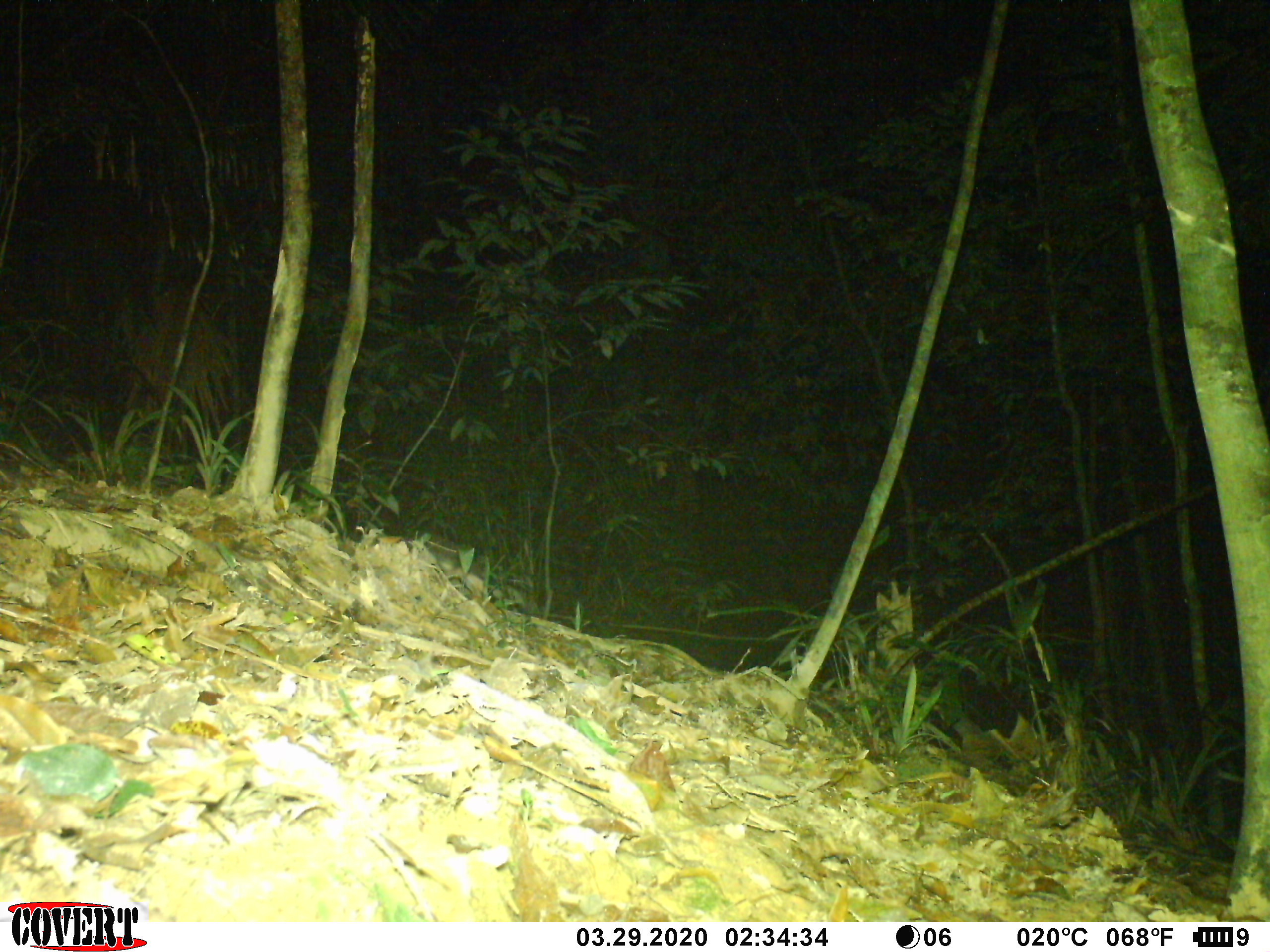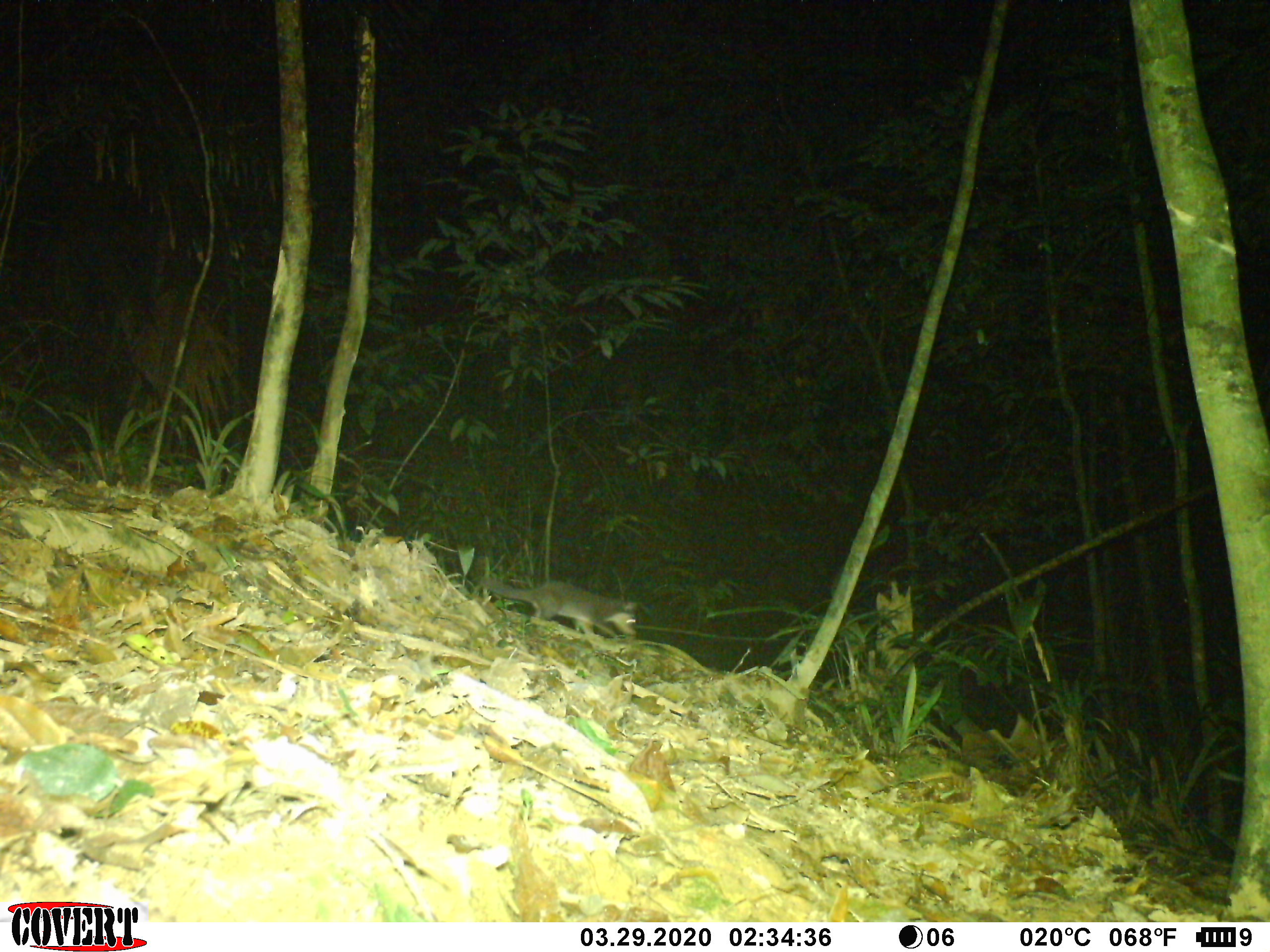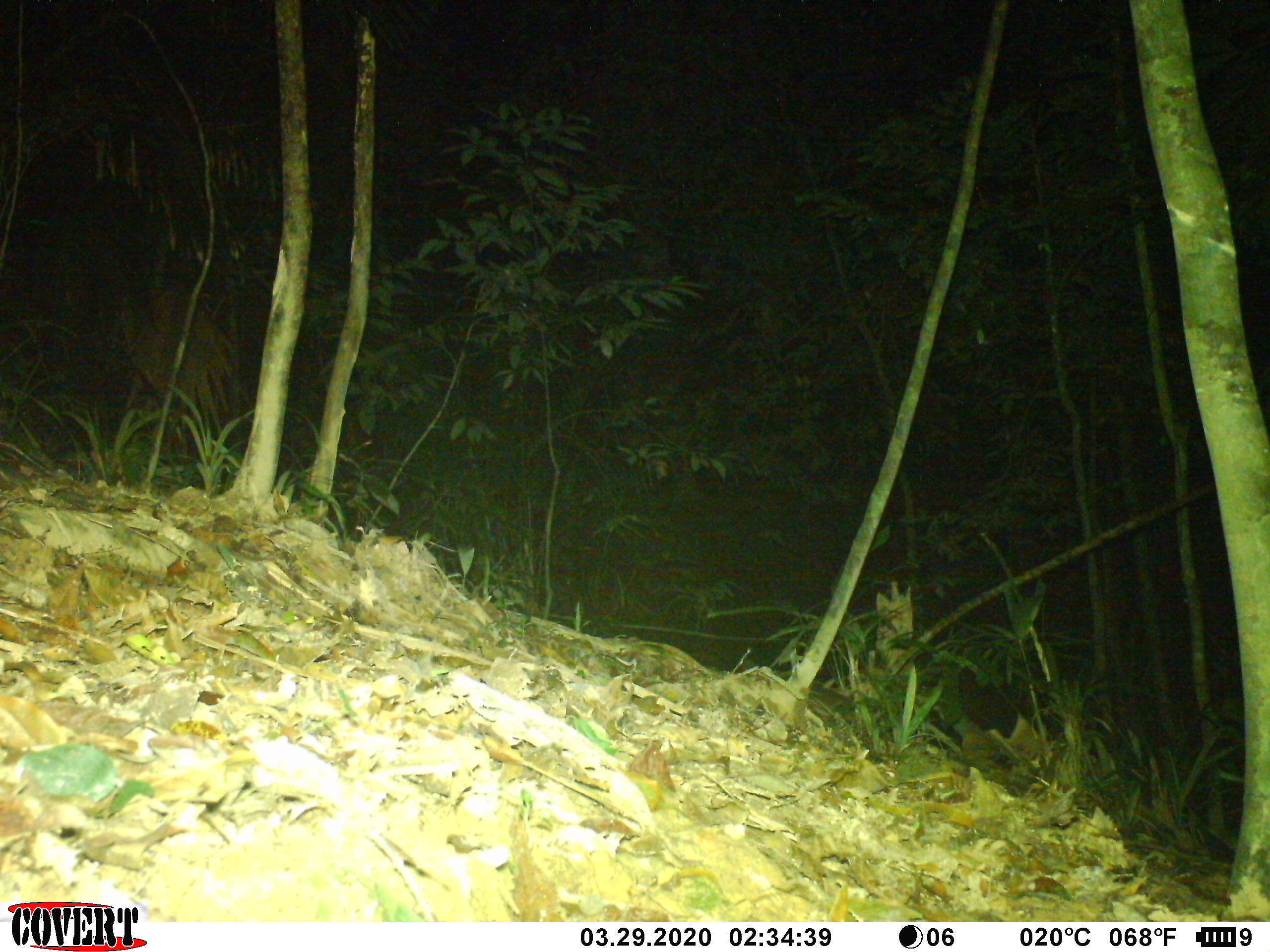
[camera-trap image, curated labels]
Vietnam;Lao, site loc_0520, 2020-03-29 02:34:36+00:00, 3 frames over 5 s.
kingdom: Animalia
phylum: Chordata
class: Mammalia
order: Carnivora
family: Mustelidae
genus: Melogale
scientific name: Melogale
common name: ferret badger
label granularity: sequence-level